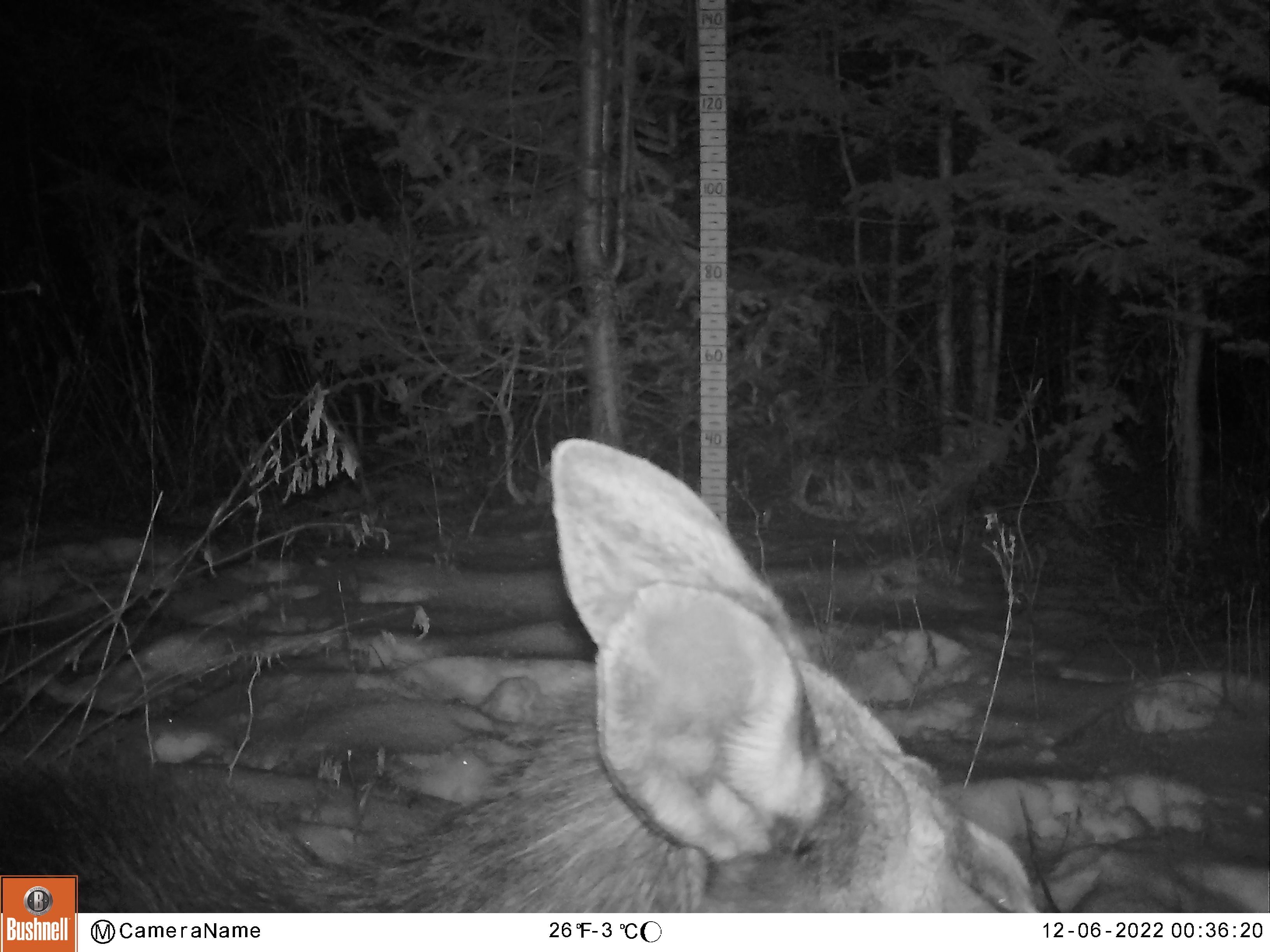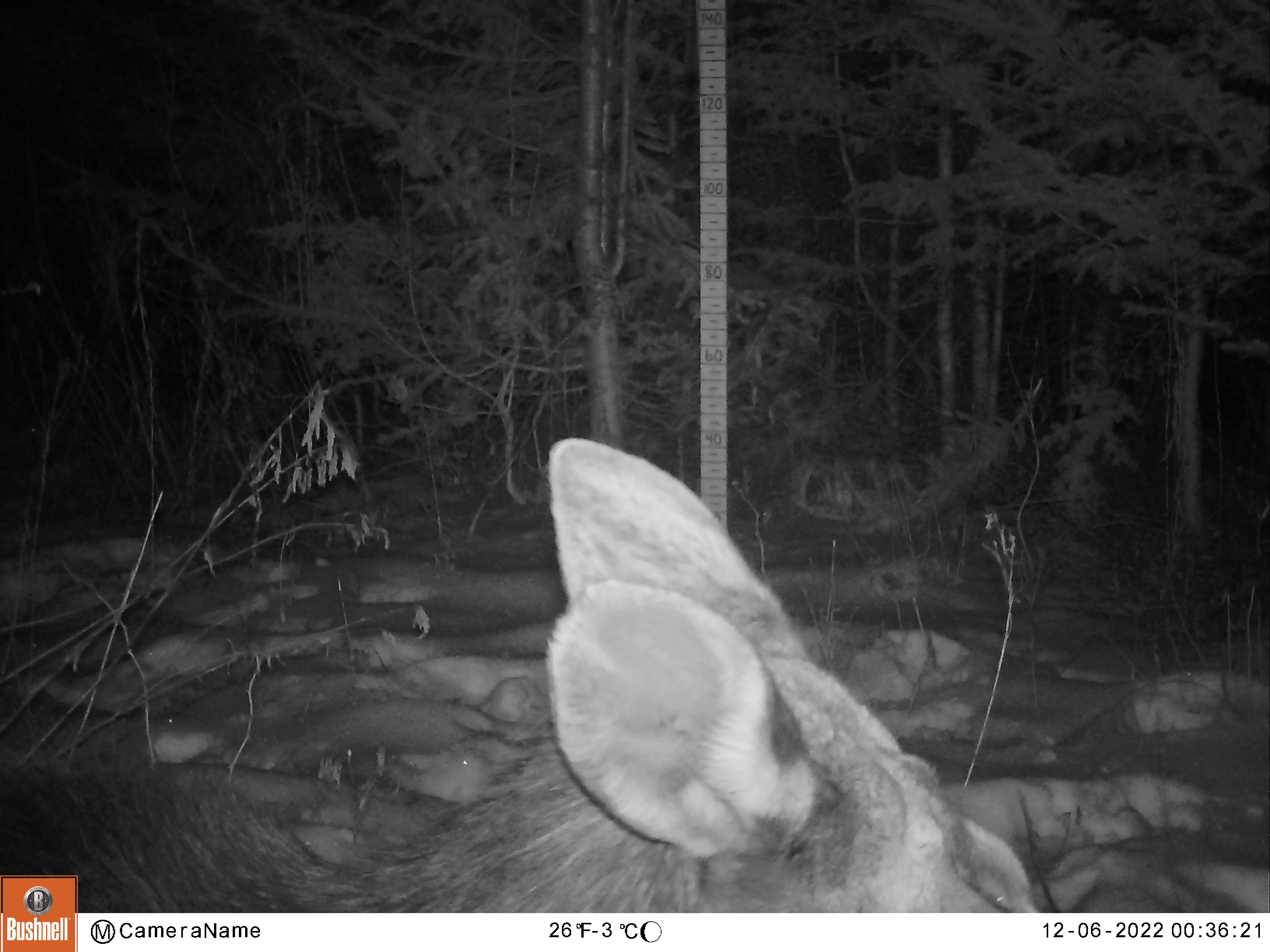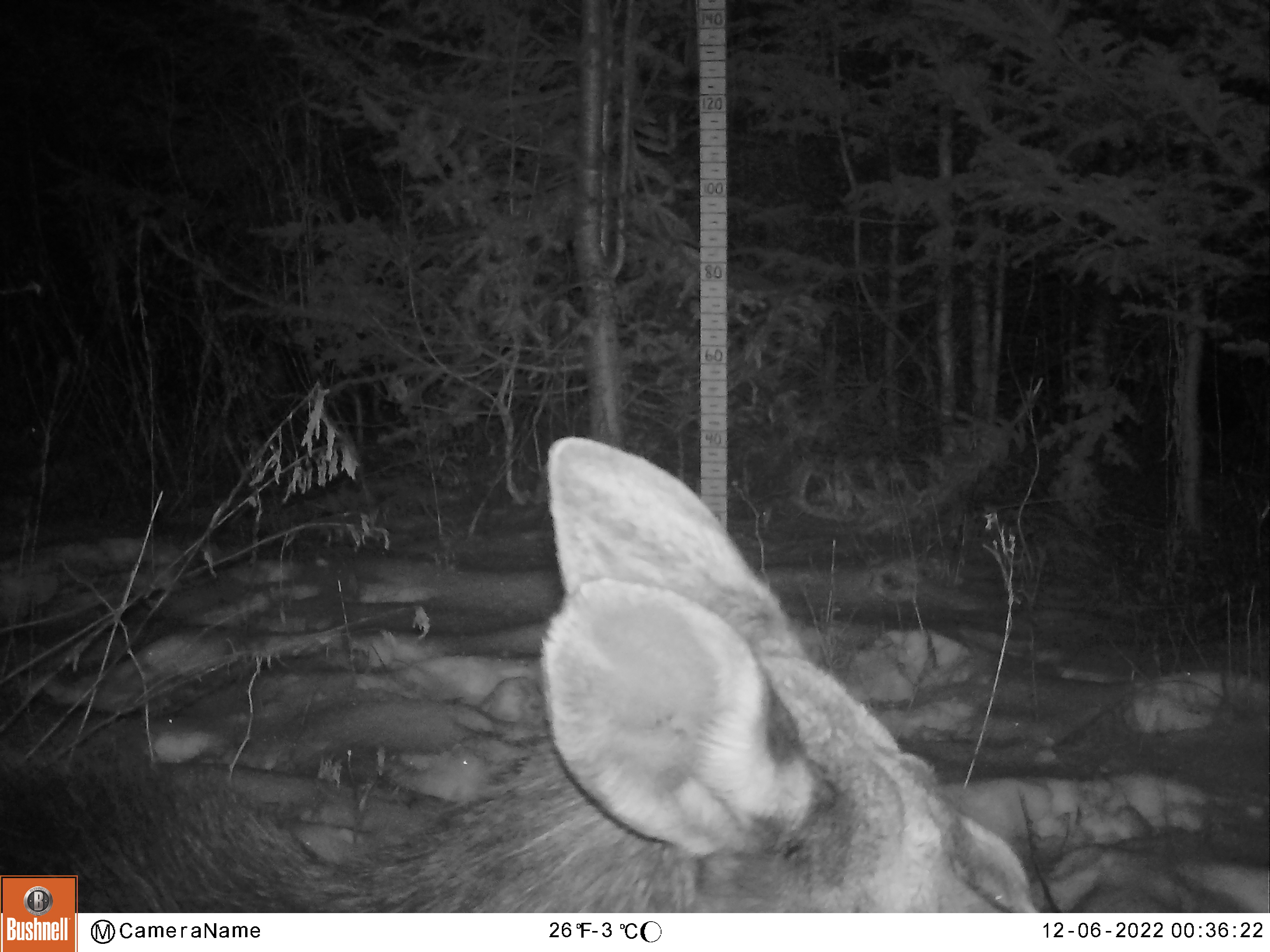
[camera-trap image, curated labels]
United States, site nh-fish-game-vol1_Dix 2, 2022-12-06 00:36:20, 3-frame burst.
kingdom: Animalia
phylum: Chordata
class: Mammalia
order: Artiodactyla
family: Cervidae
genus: Alces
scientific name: Alces alces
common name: moose